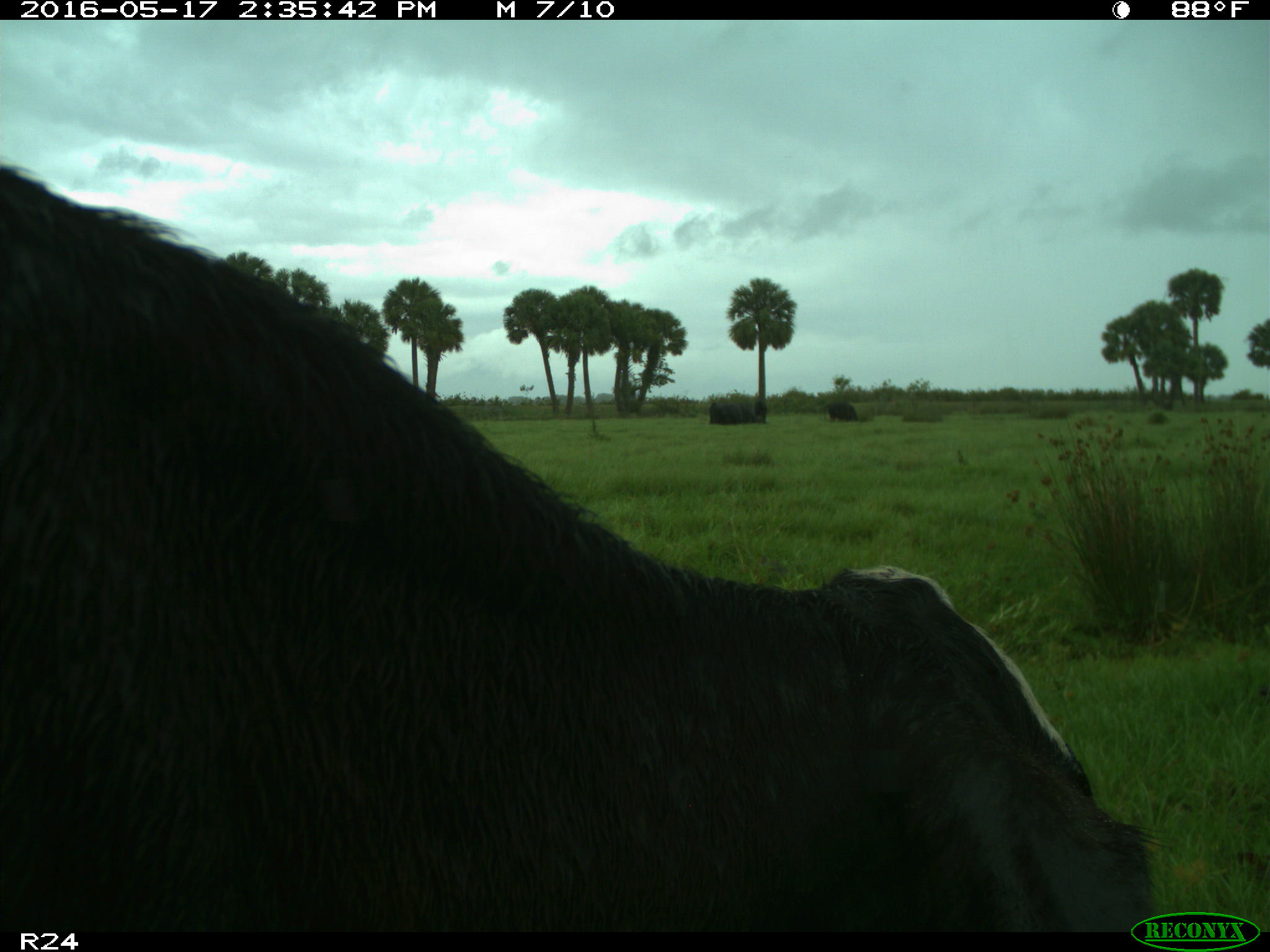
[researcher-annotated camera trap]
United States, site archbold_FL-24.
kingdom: Animalia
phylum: Chordata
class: Mammalia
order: Artiodactyla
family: Bovidae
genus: Bos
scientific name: Bos taurus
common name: domestic cow